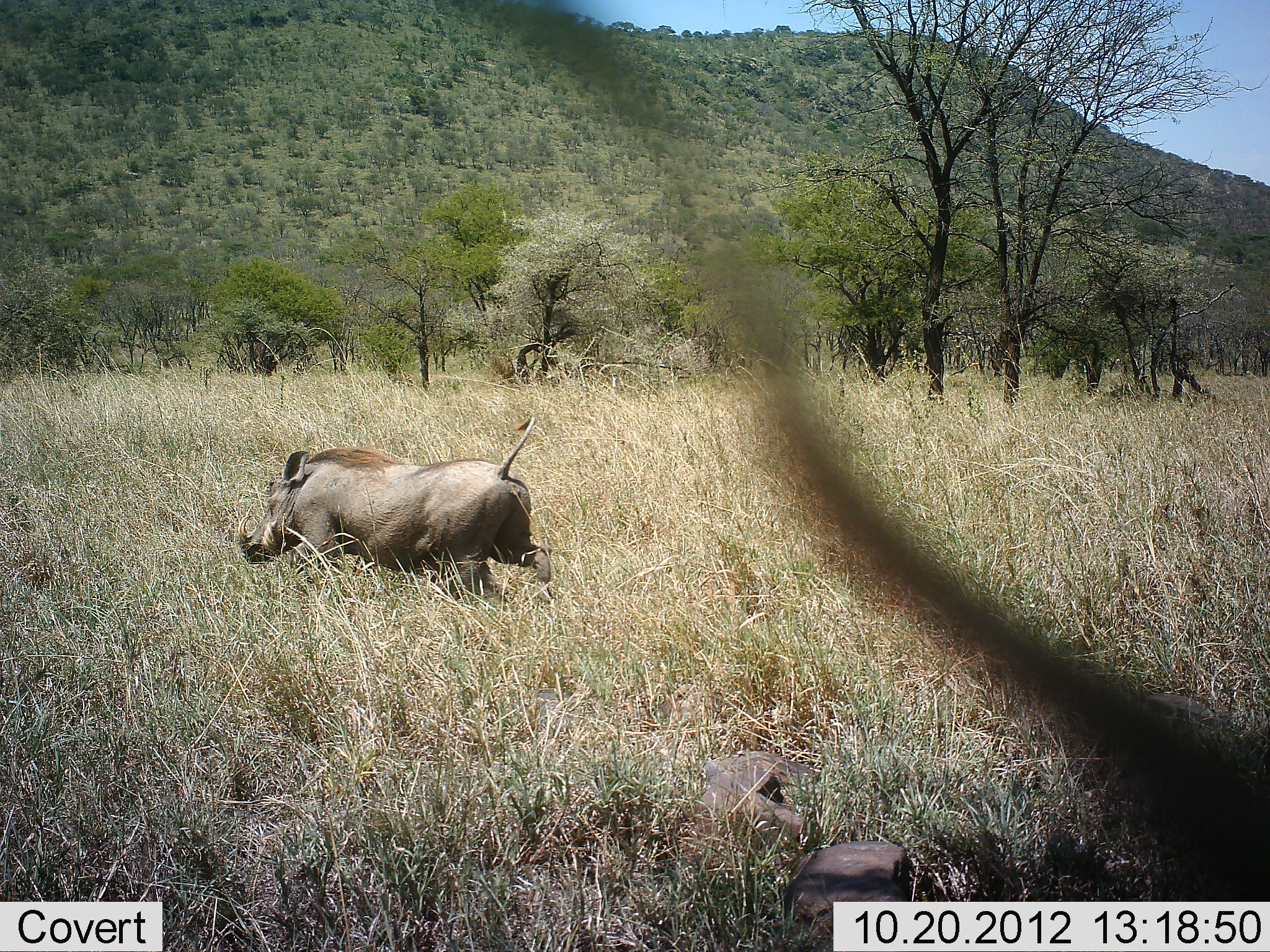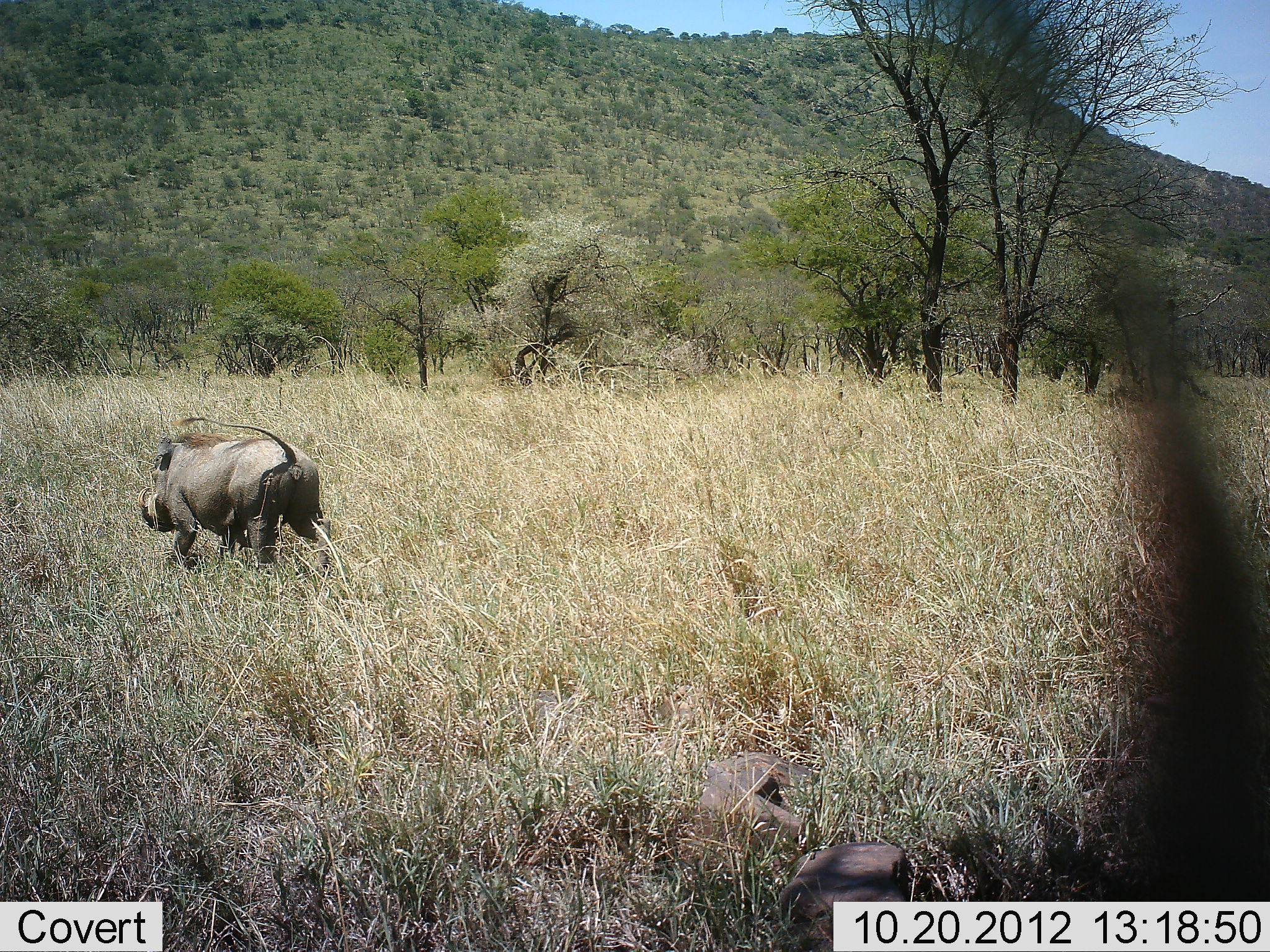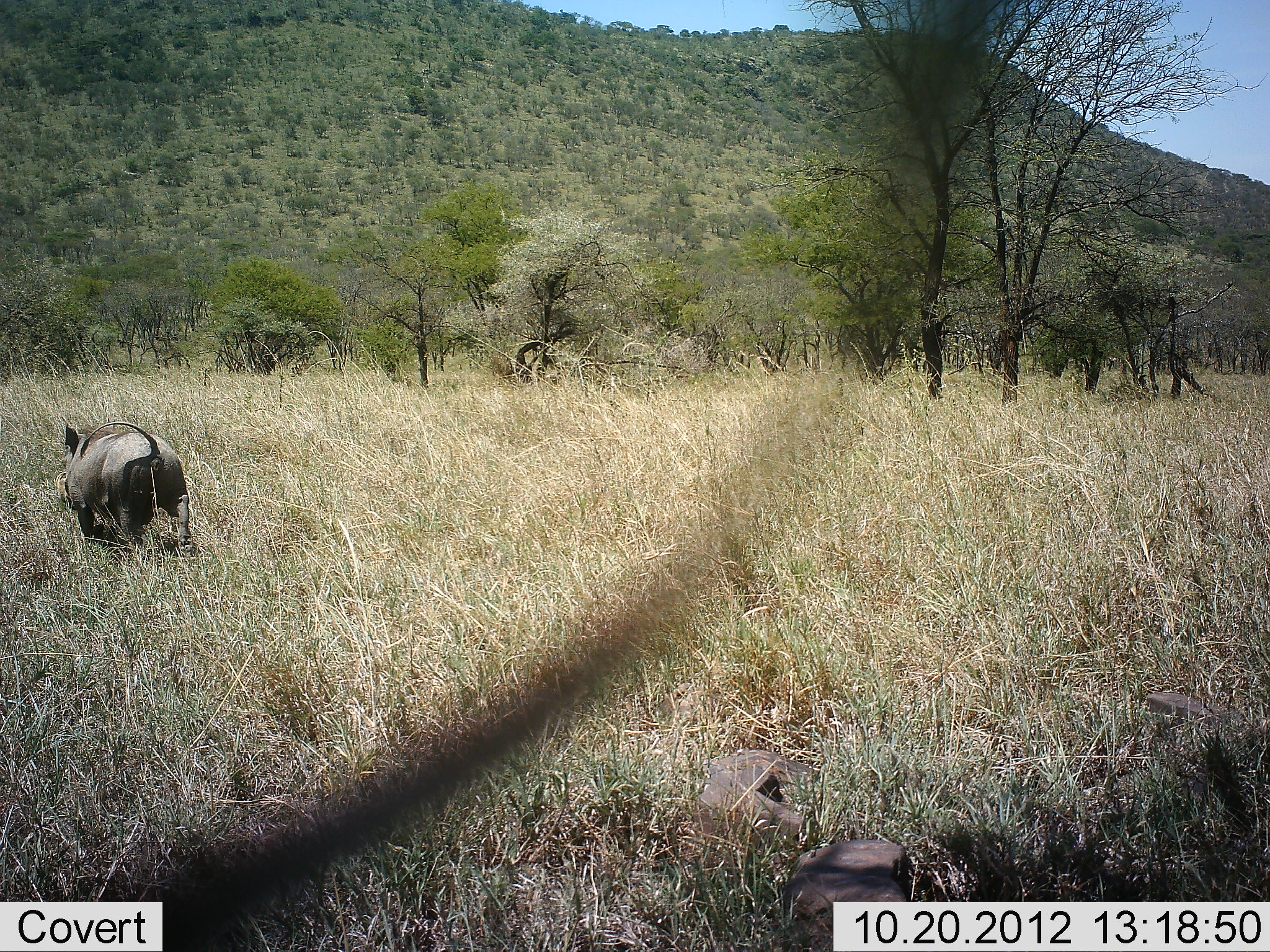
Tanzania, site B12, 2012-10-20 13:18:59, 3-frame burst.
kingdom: Animalia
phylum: Chordata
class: Mammalia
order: Artiodactyla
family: Suidae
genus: Phacochoerus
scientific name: Phacochoerus africanus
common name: warthog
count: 1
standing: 10%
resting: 0%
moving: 90%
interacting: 0%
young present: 0%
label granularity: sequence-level